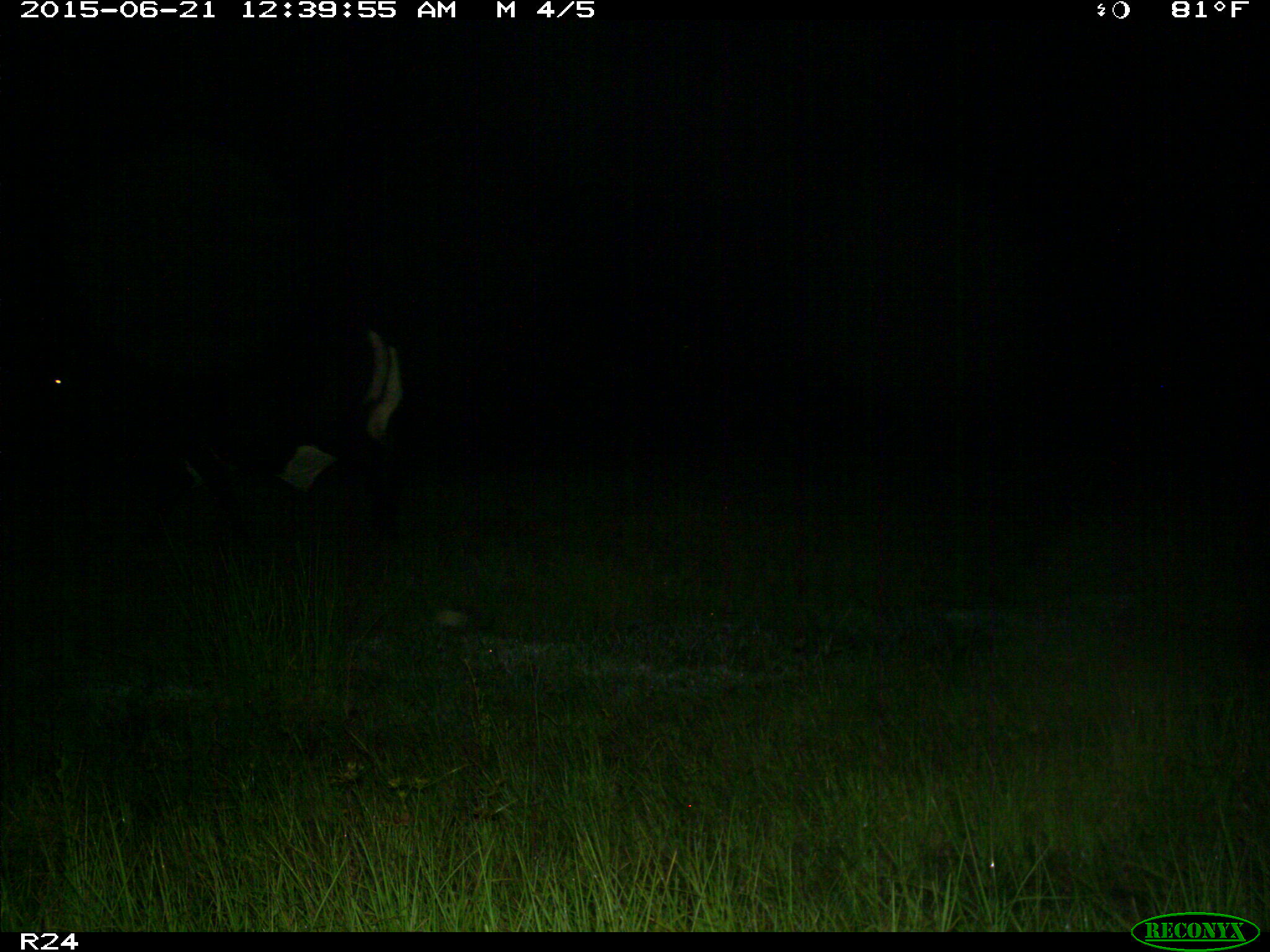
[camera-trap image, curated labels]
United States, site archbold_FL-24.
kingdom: Animalia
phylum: Chordata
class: Mammalia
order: Artiodactyla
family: Bovidae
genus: Bos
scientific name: Bos taurus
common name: domestic cow